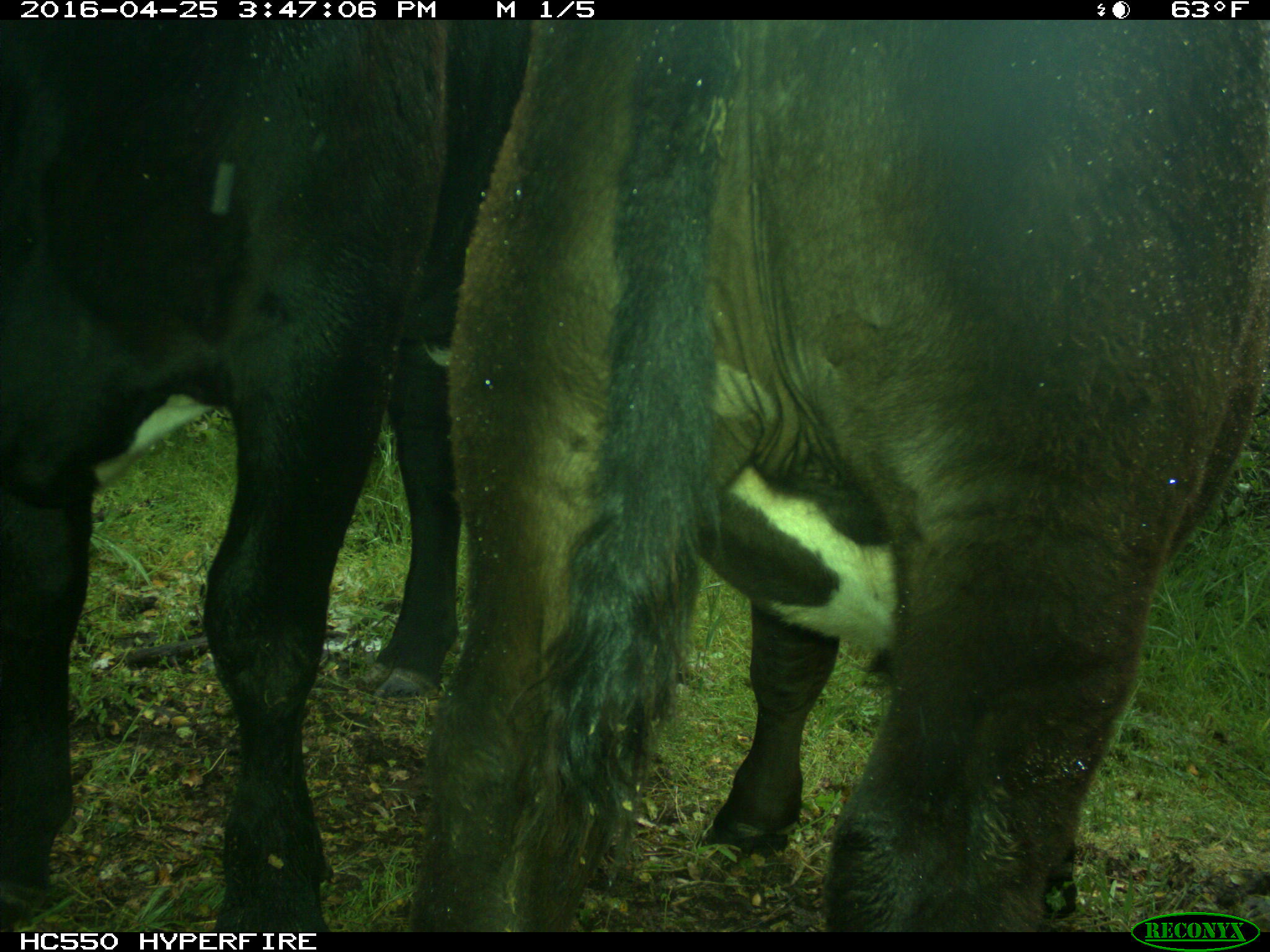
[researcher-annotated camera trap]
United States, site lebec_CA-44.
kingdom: Animalia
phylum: Chordata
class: Mammalia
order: Artiodactyla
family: Bovidae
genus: Bos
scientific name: Bos taurus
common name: domestic cow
Bos taurus (domestic cow).